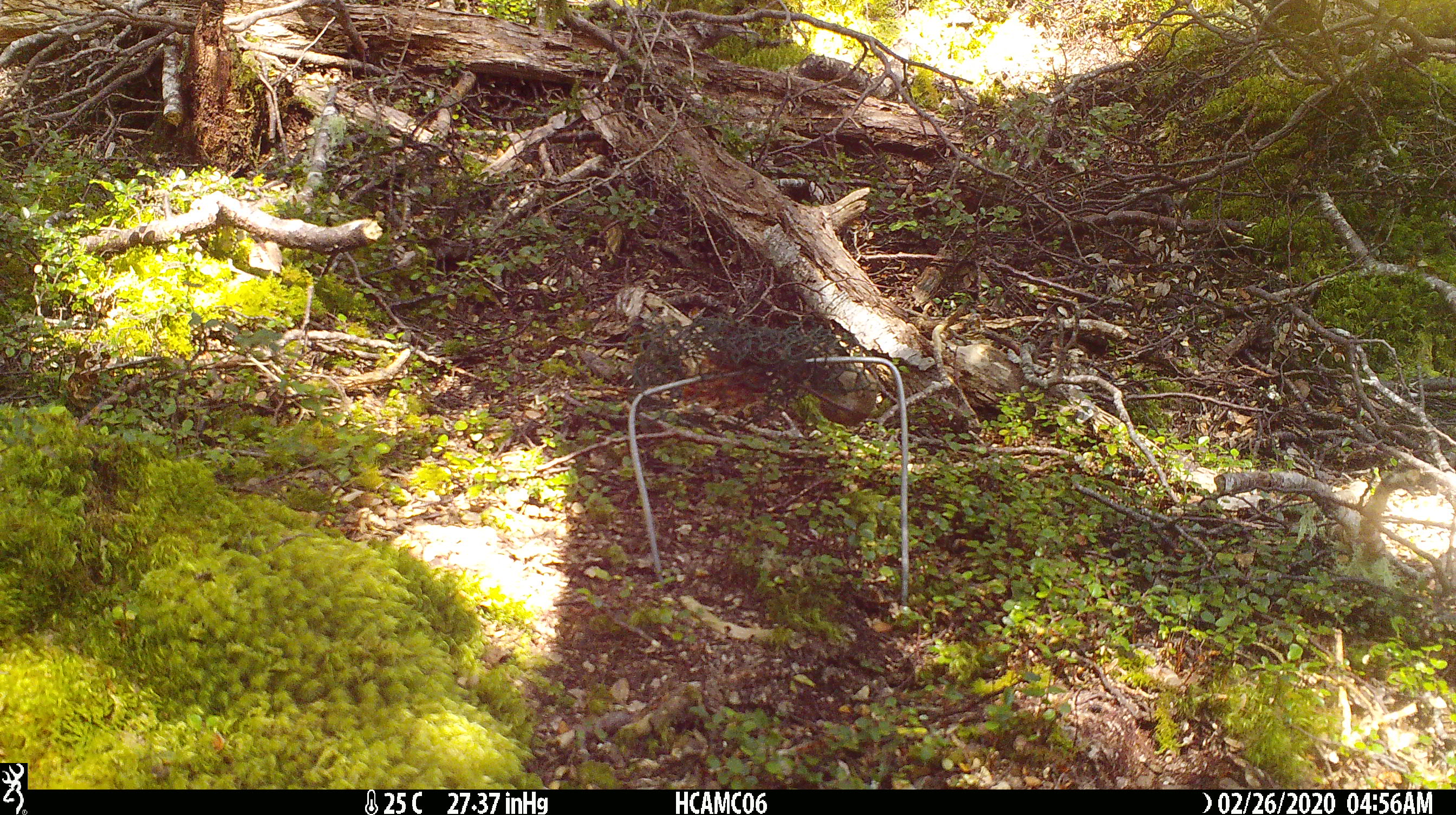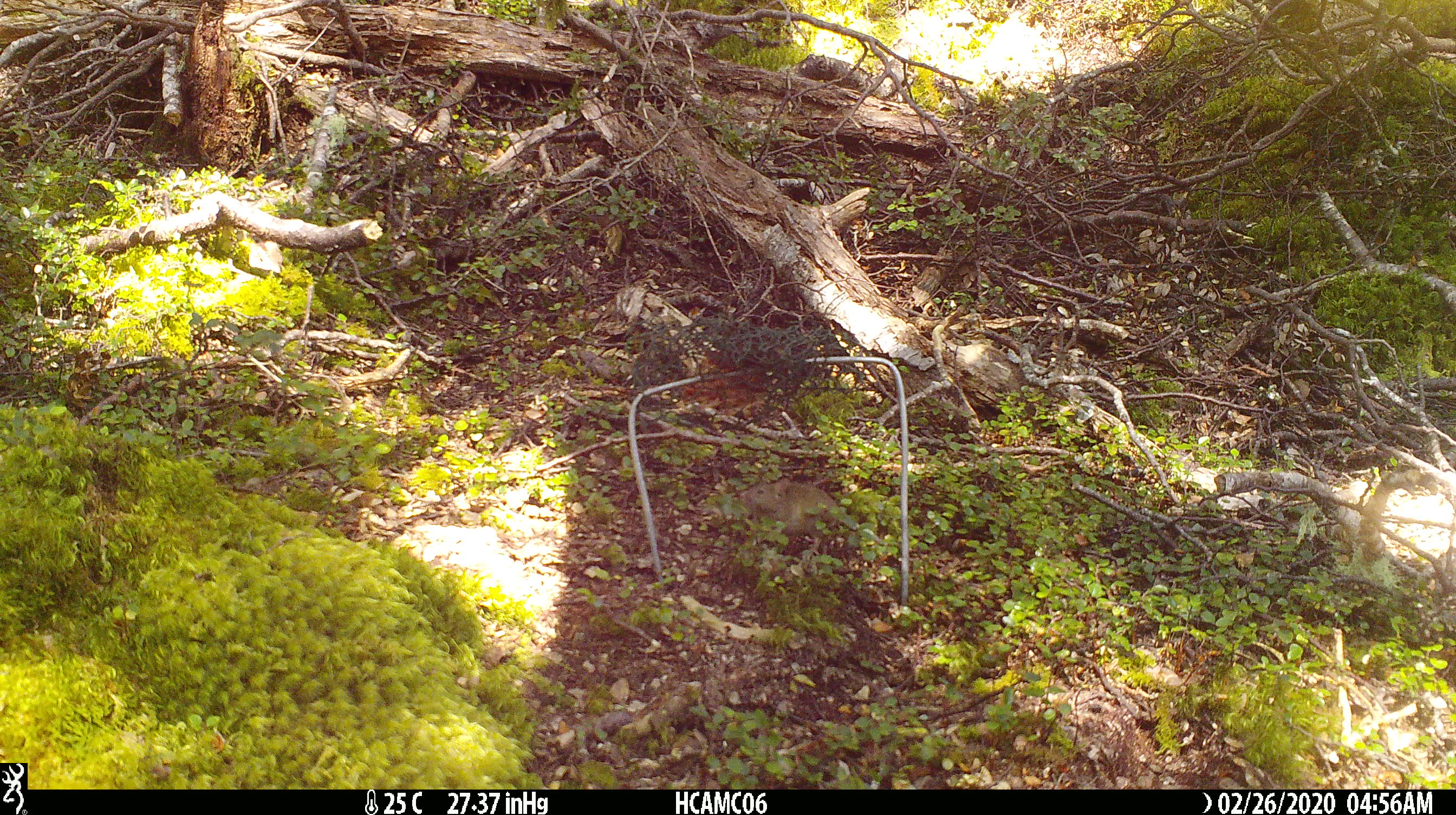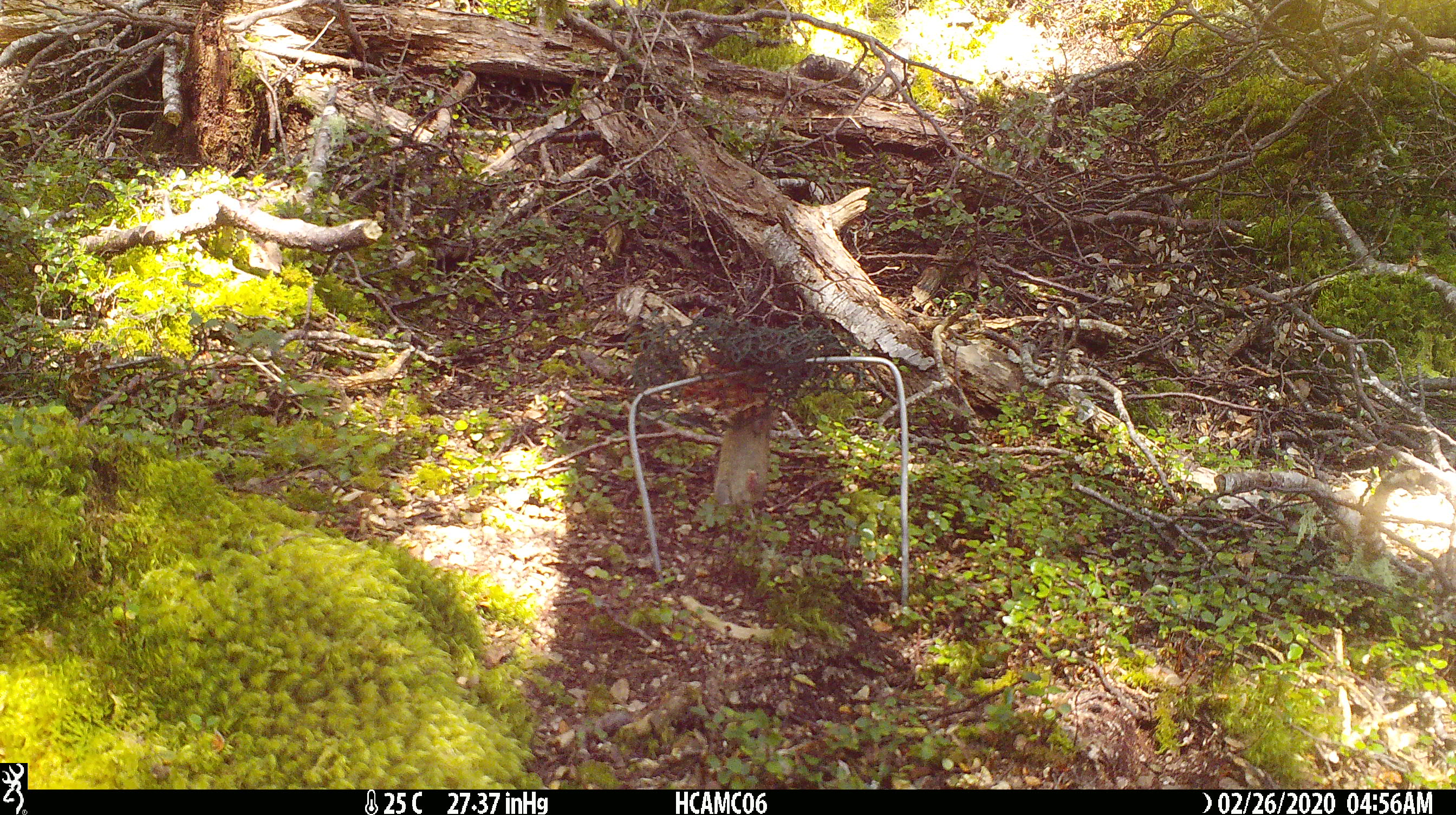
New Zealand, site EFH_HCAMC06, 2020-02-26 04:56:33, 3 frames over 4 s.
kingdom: Animalia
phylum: Chordata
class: Mammalia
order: Rodentia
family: Muridae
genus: Mus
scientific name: Mus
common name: mouse